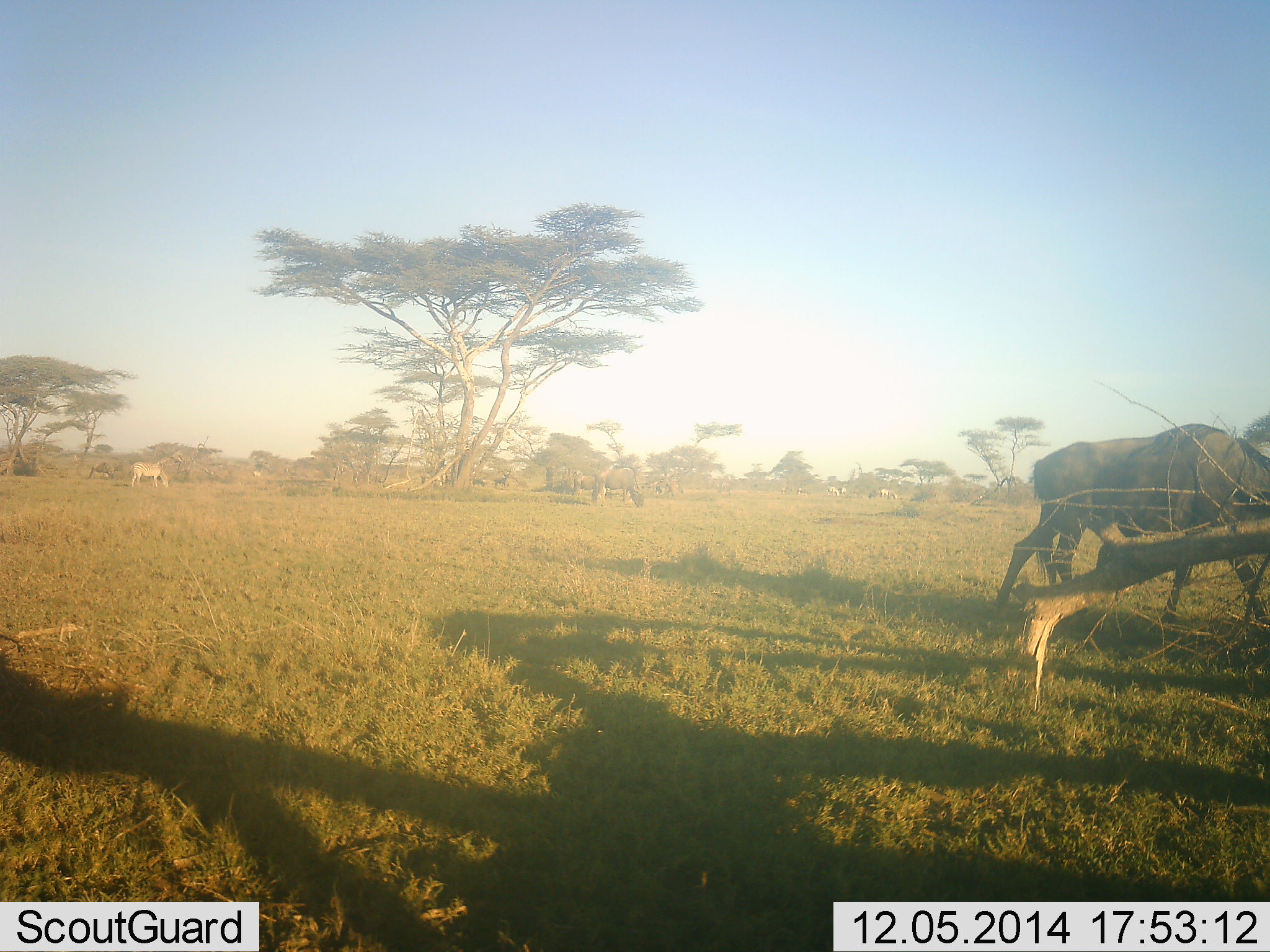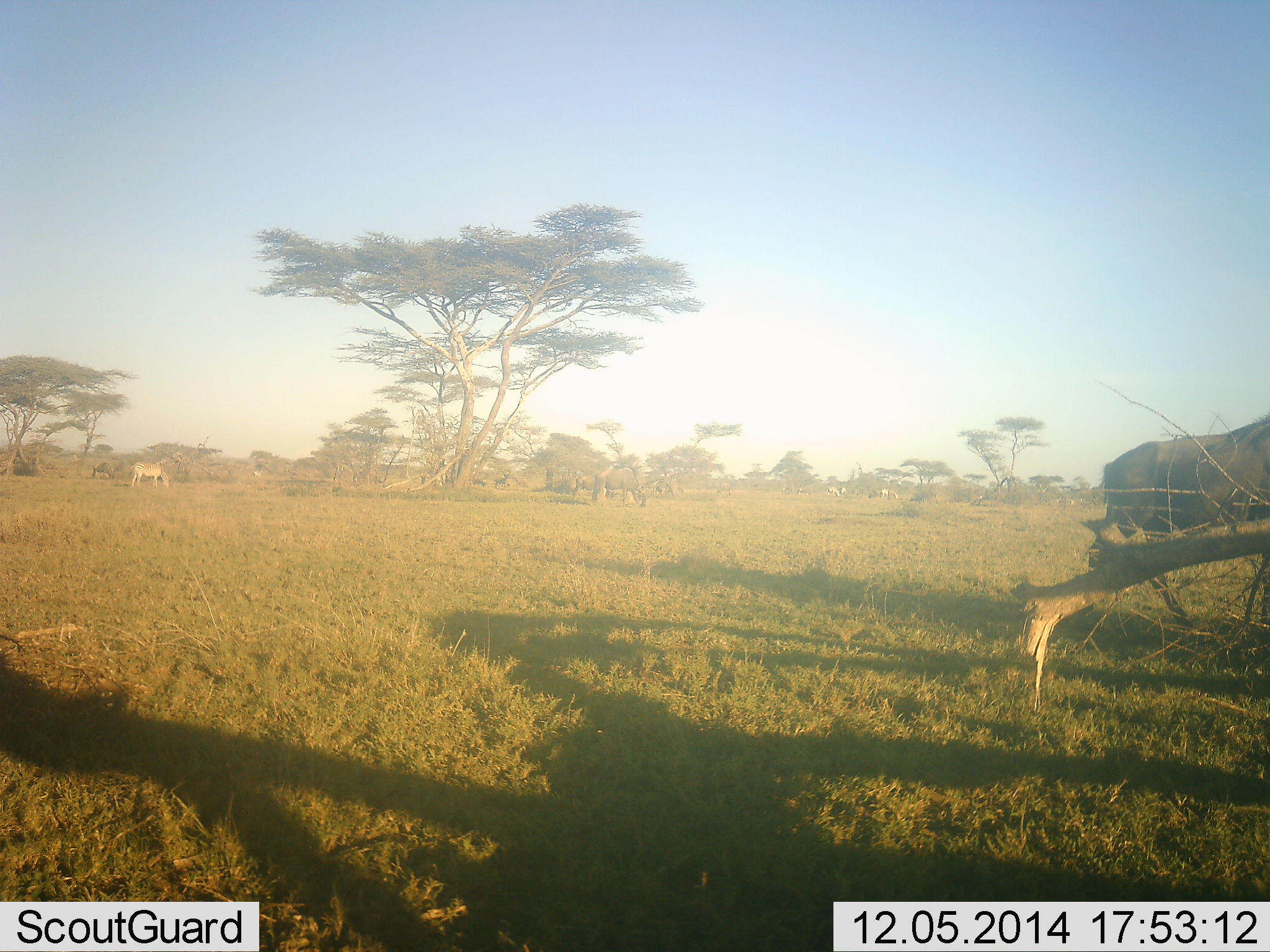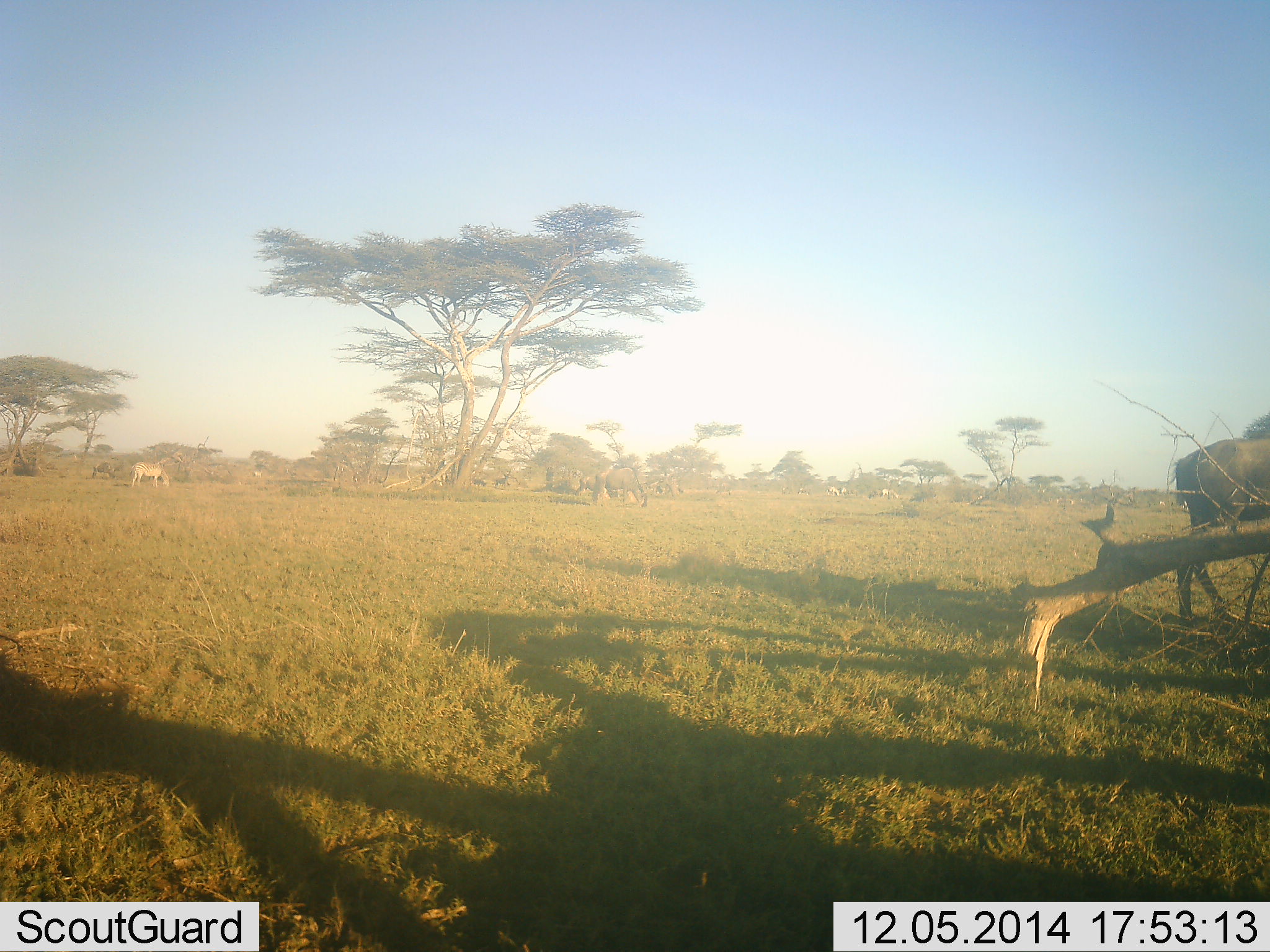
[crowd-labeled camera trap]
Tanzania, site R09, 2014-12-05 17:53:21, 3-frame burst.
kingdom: Animalia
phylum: Chordata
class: Mammalia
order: Artiodactyla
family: Bovidae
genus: Connochaetes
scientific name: Connochaetes taurinus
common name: blue wildebeest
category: wildebeest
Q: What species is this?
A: Wildebeest (blue wildebeest) (Connochaetes taurinus).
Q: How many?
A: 2.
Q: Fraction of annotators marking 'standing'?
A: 31%.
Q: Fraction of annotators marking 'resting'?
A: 0%.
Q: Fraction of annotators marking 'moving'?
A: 81%.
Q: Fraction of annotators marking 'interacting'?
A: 0%.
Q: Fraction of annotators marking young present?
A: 0%.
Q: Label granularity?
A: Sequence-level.